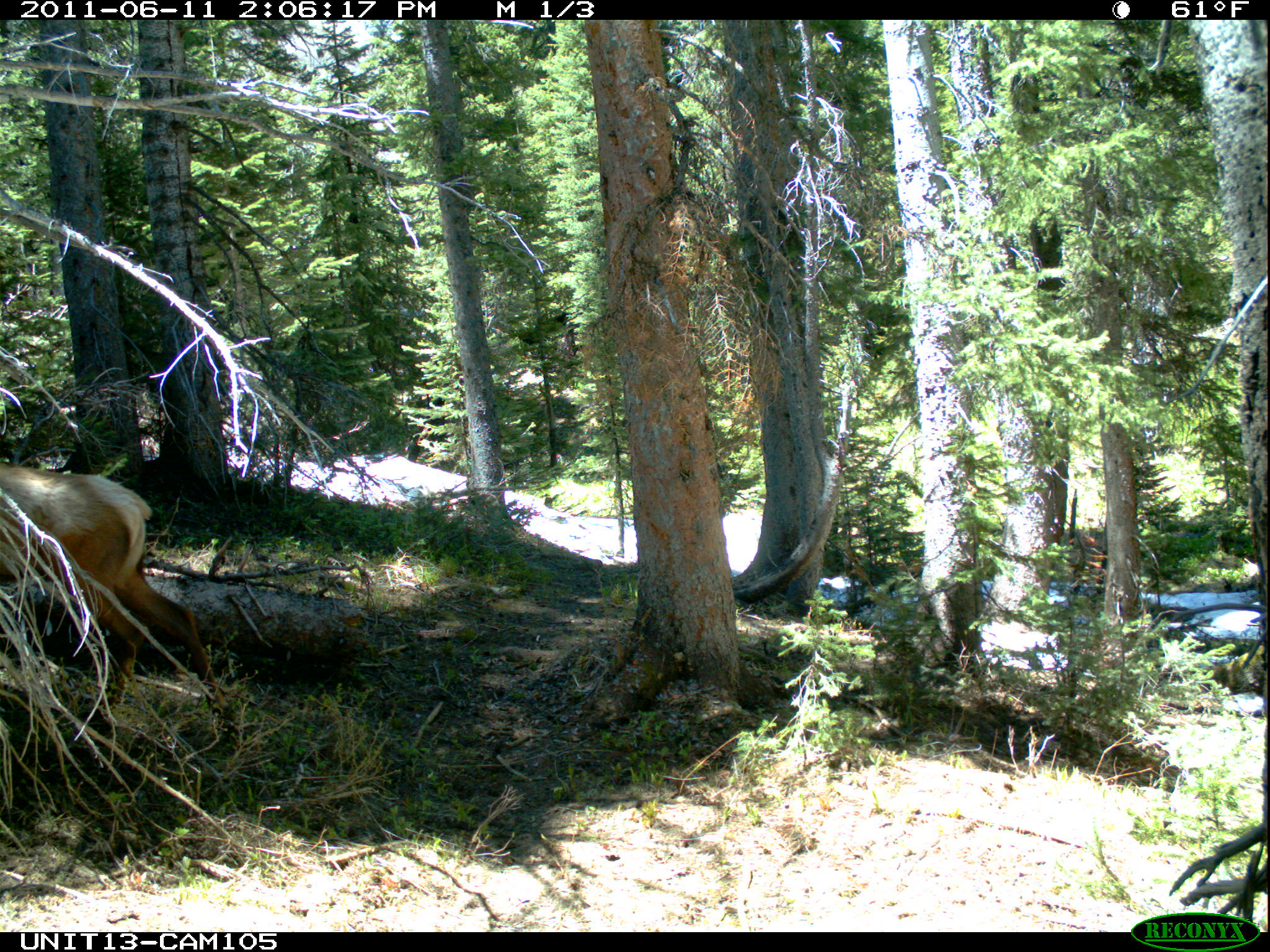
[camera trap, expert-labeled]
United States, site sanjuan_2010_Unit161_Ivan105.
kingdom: Animalia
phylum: Chordata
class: Mammalia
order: Artiodactyla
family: Cervidae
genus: Cervus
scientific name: Cervus elaphus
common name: red deer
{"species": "Cervus elaphus (red deer)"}